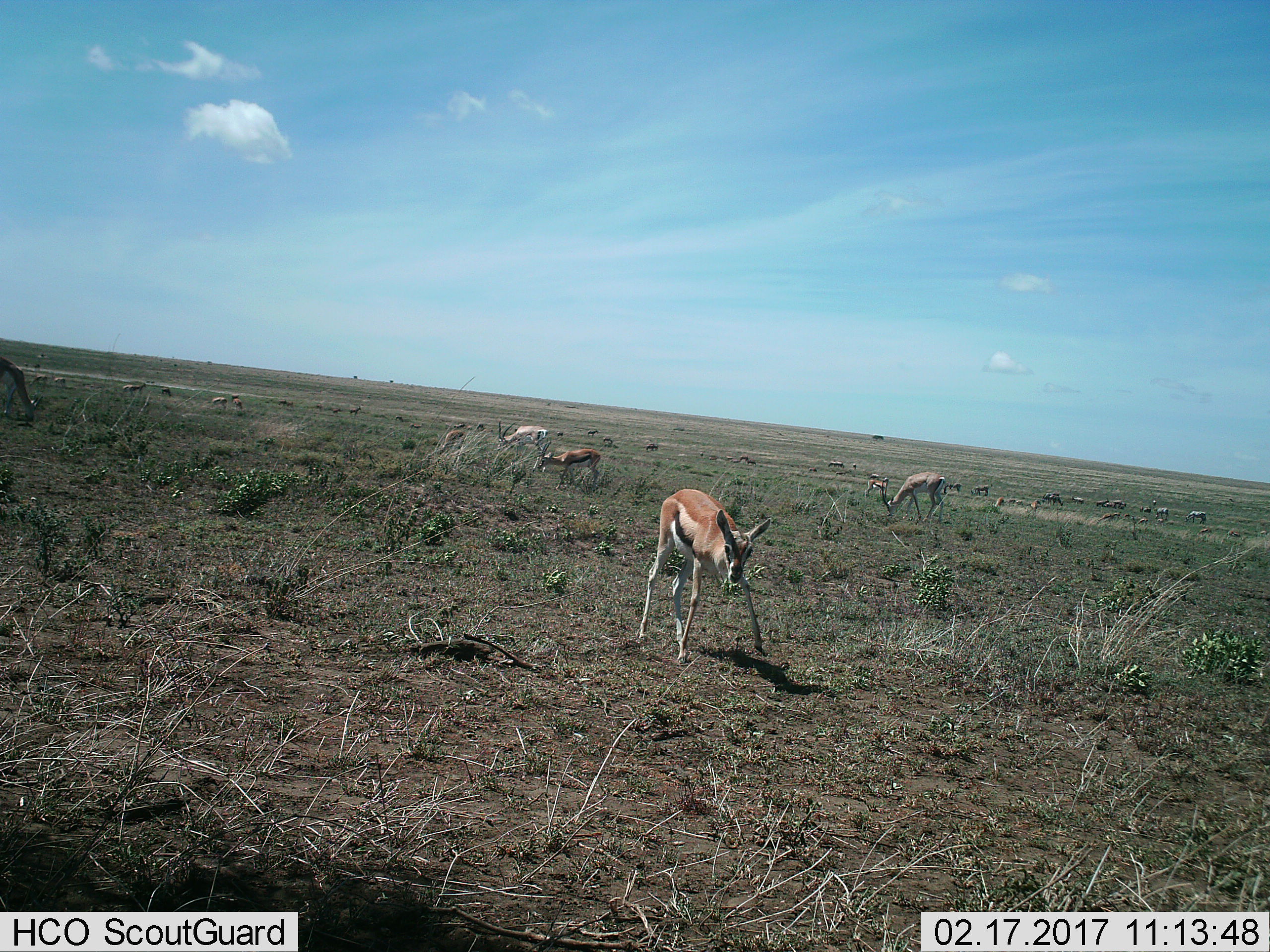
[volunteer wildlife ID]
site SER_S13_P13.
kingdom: Animalia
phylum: Chordata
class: Mammalia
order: Artiodactyla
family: Bovidae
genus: Eudorcas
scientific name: Eudorcas thomsonii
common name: thomson's gazelle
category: gazellethomsons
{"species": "gazellethomsons (thomson's gazelle) (Eudorcas thomsonii)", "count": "11-50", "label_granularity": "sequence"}